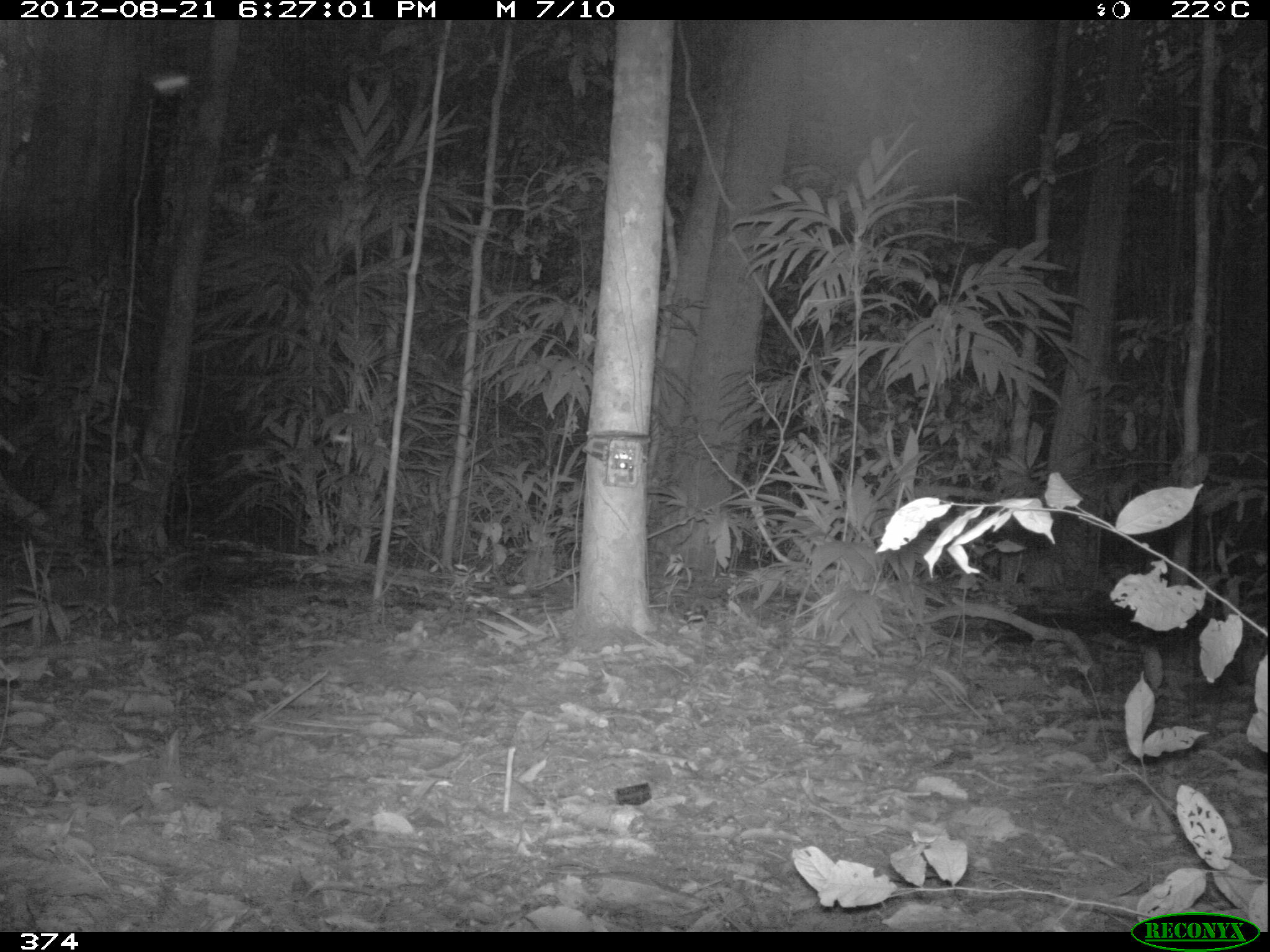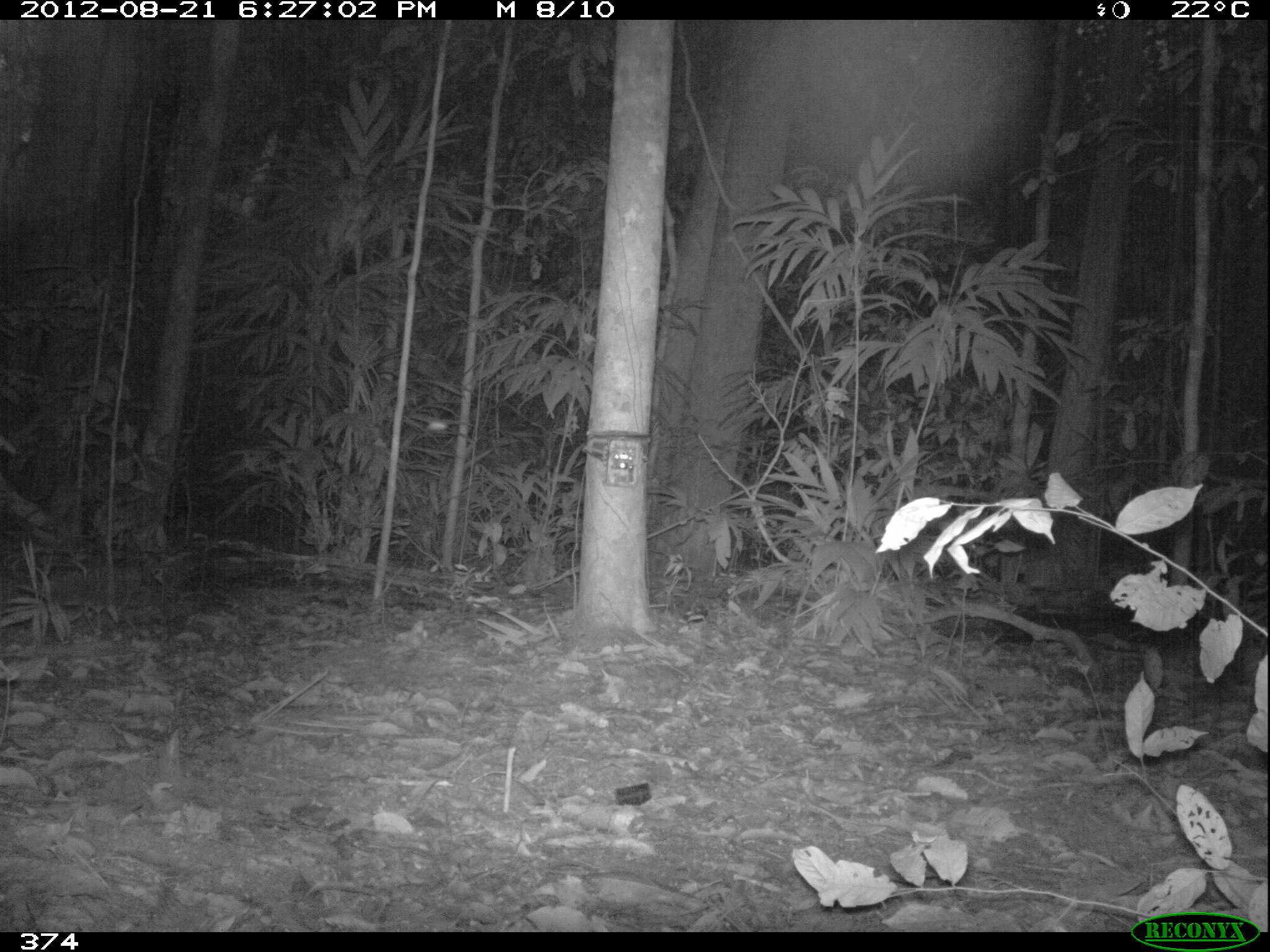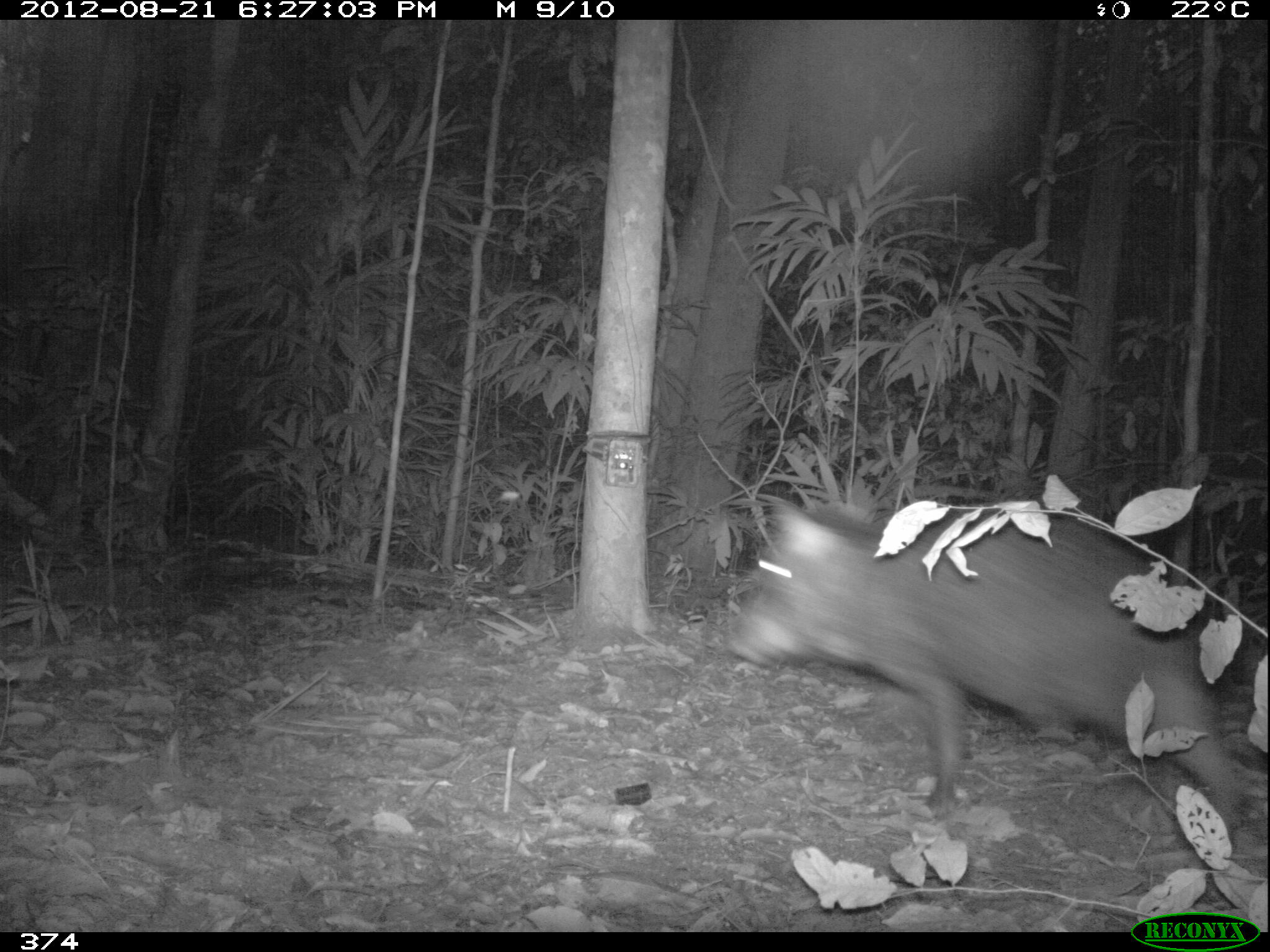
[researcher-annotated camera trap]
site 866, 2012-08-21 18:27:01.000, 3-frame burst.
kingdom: Animalia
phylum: Chordata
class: Mammalia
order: Artiodactyla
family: Tayassuidae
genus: Tayassu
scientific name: Tayassu pecari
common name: white-lipped peccary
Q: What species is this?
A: Tayassu pecari (white-lipped peccary).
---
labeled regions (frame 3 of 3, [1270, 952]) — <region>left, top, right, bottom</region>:
tayassu pecari: <region>724, 497, 1238, 900</region>